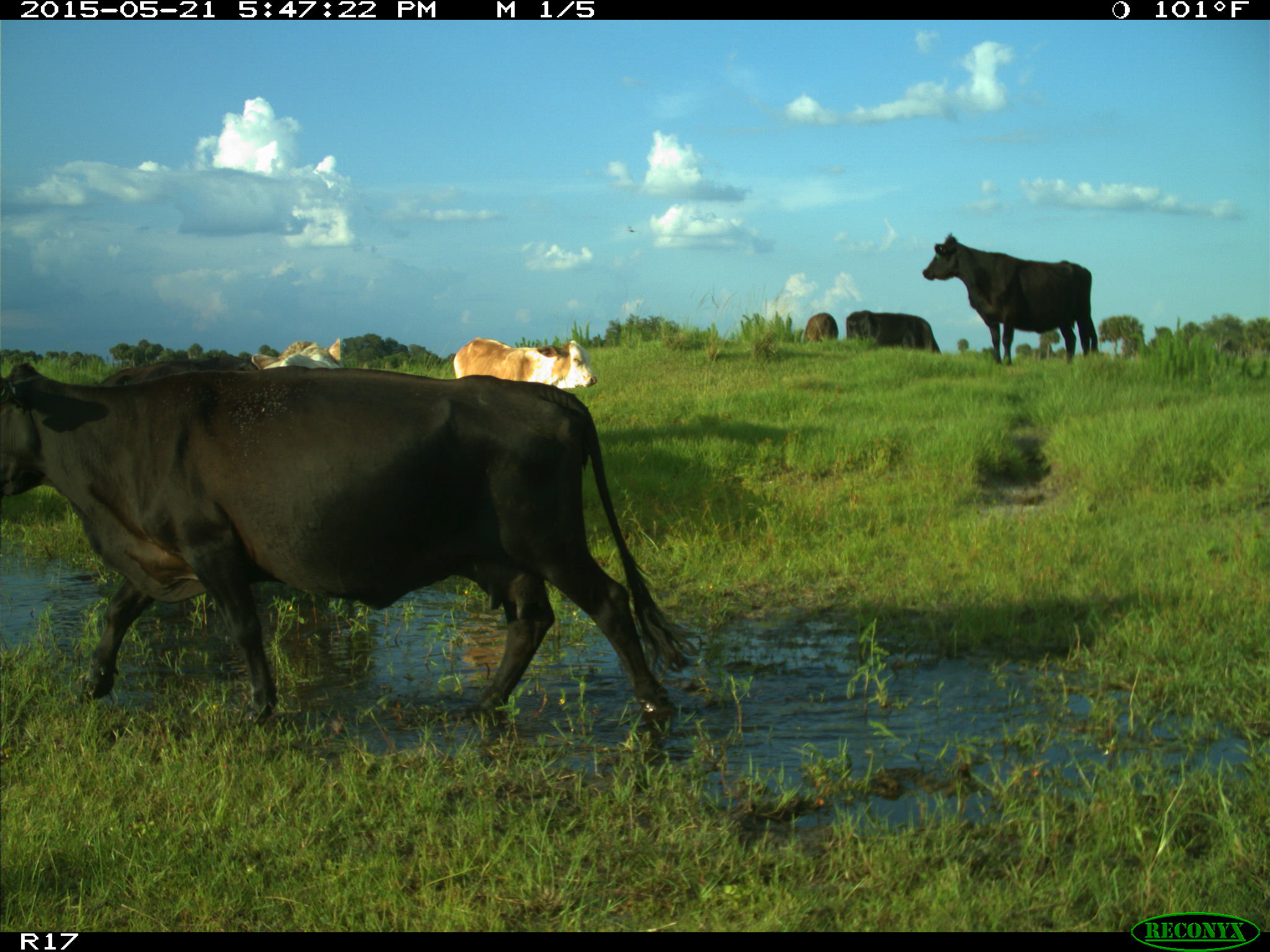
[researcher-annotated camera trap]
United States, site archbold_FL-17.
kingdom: Animalia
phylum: Chordata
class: Mammalia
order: Artiodactyla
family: Bovidae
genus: Bos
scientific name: Bos taurus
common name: domestic cow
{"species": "Bos taurus (domestic cow)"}